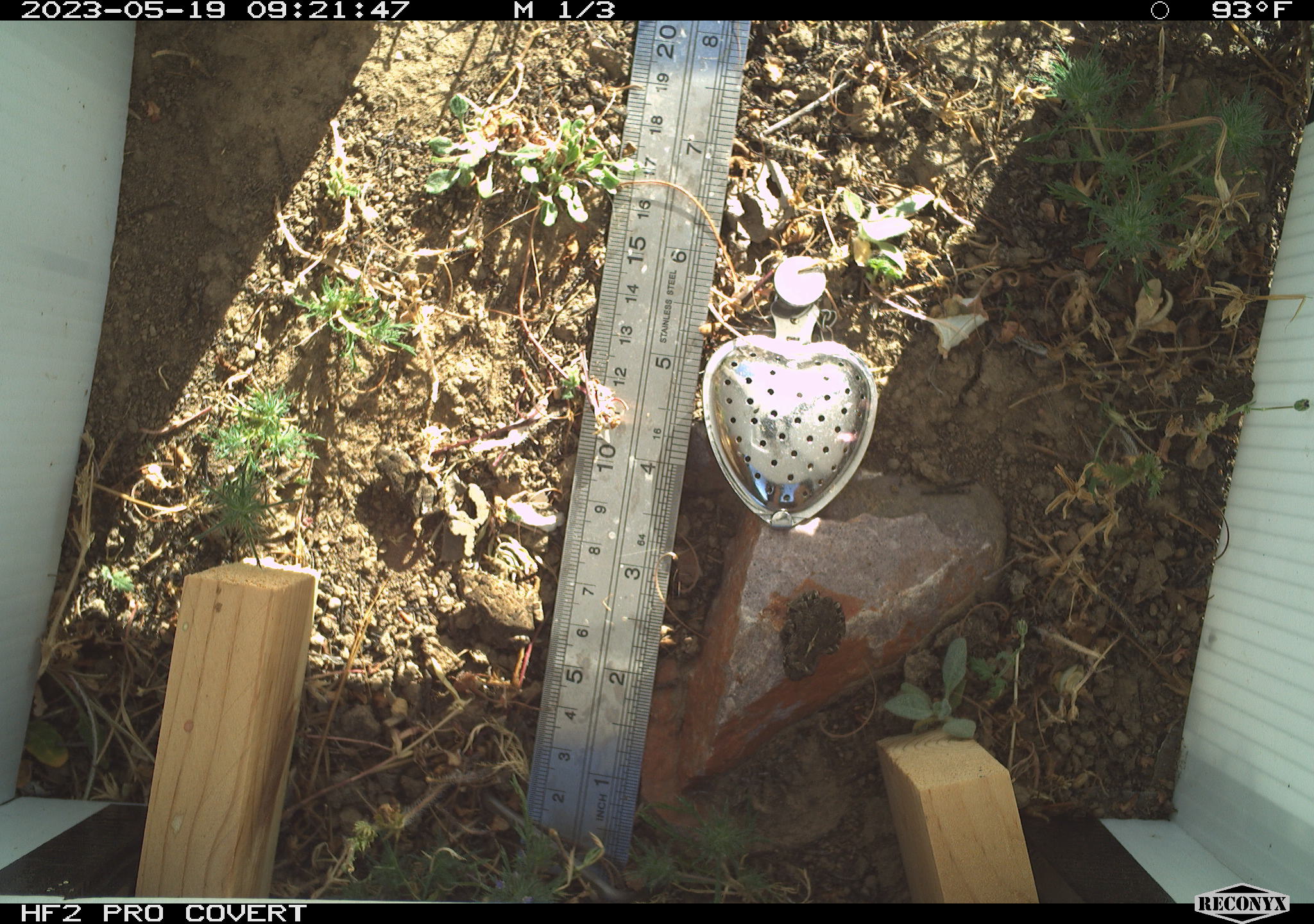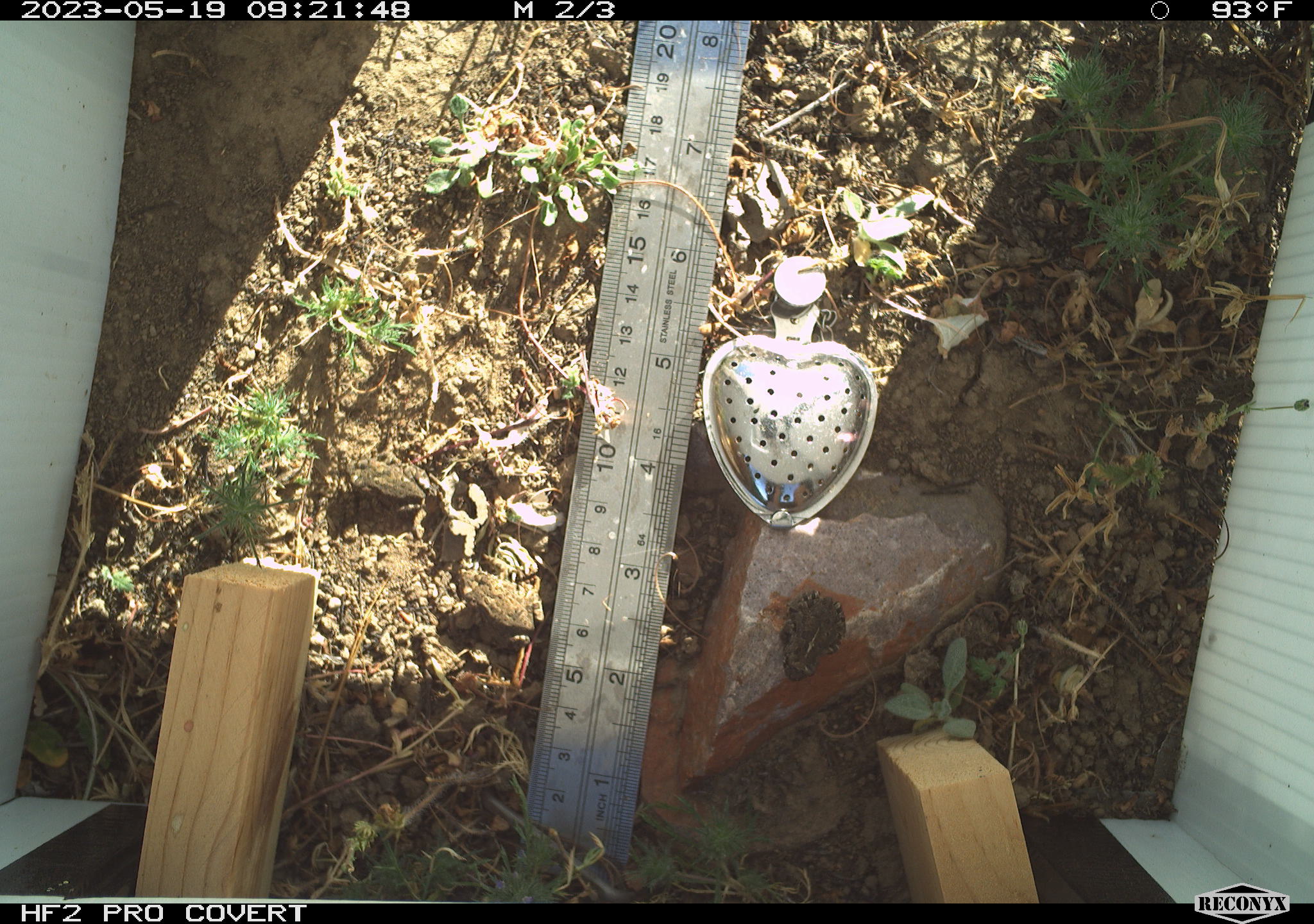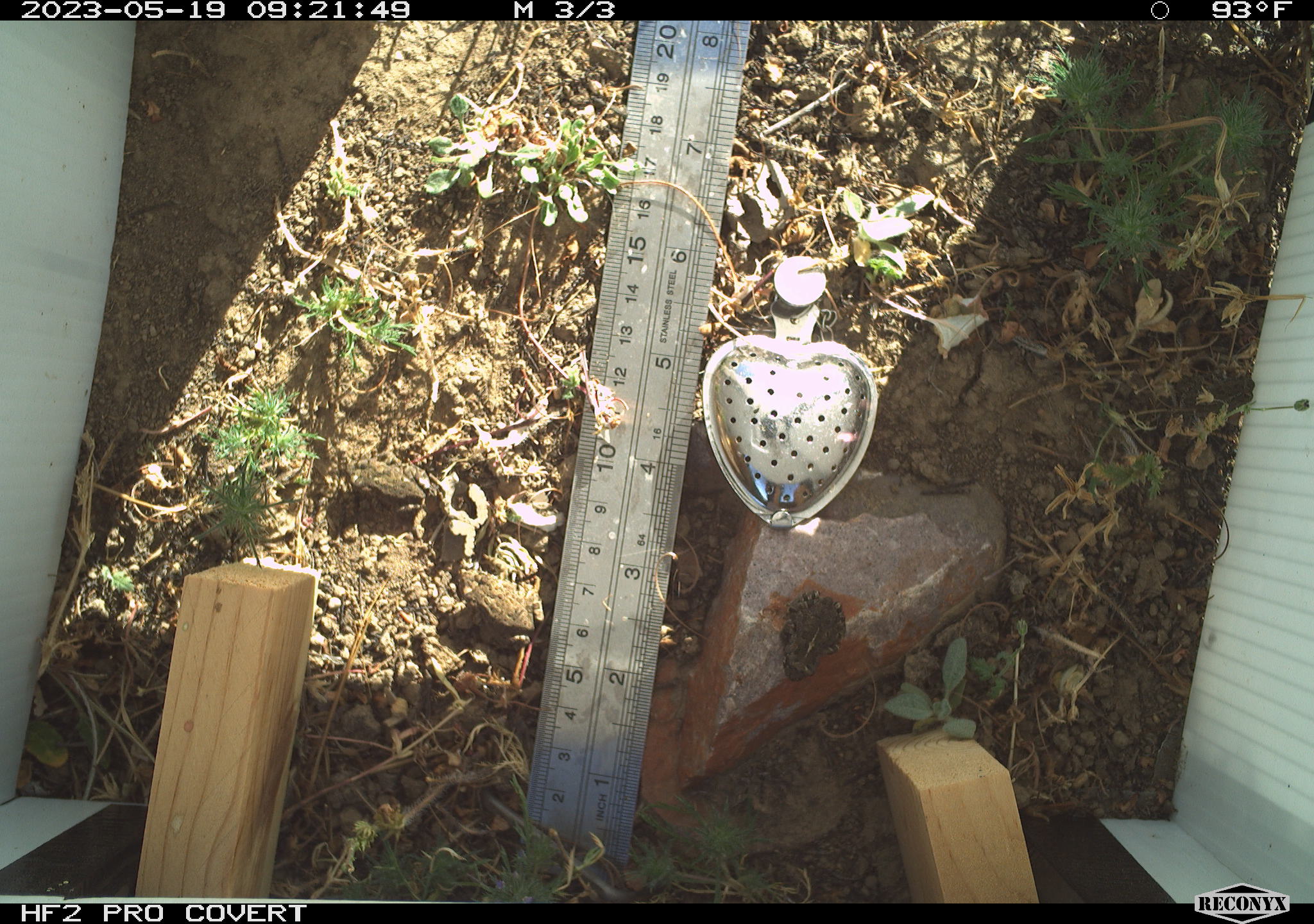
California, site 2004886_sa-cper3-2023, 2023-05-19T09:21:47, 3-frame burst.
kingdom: Animalia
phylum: Chordata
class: Amphibia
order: Anura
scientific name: Anura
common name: frogs